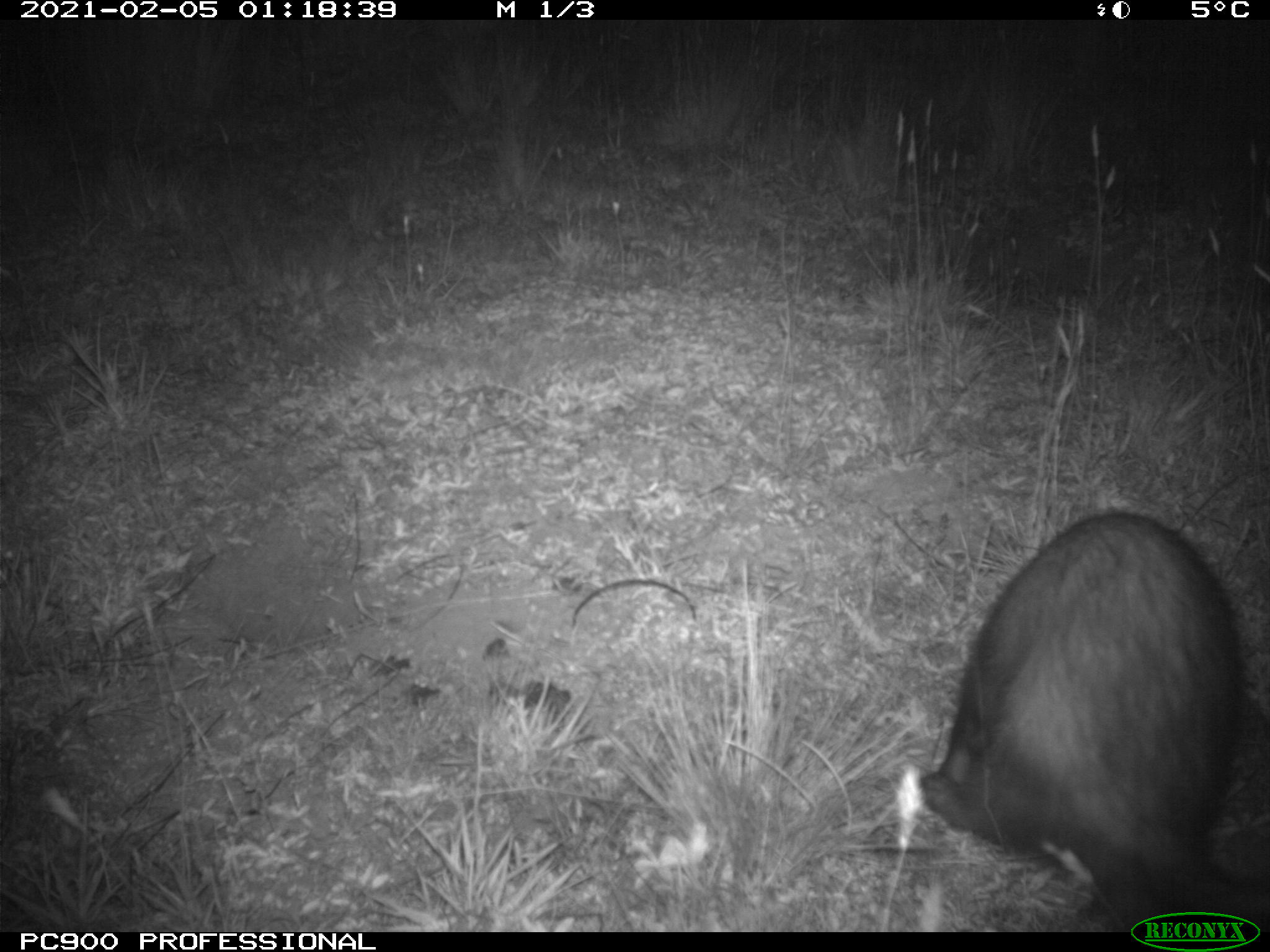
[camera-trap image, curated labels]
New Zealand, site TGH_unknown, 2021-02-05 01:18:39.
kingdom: Animalia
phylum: Chordata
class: Mammalia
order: Carnivora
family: Mustelidae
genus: Mustela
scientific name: Mustela furo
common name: ferret